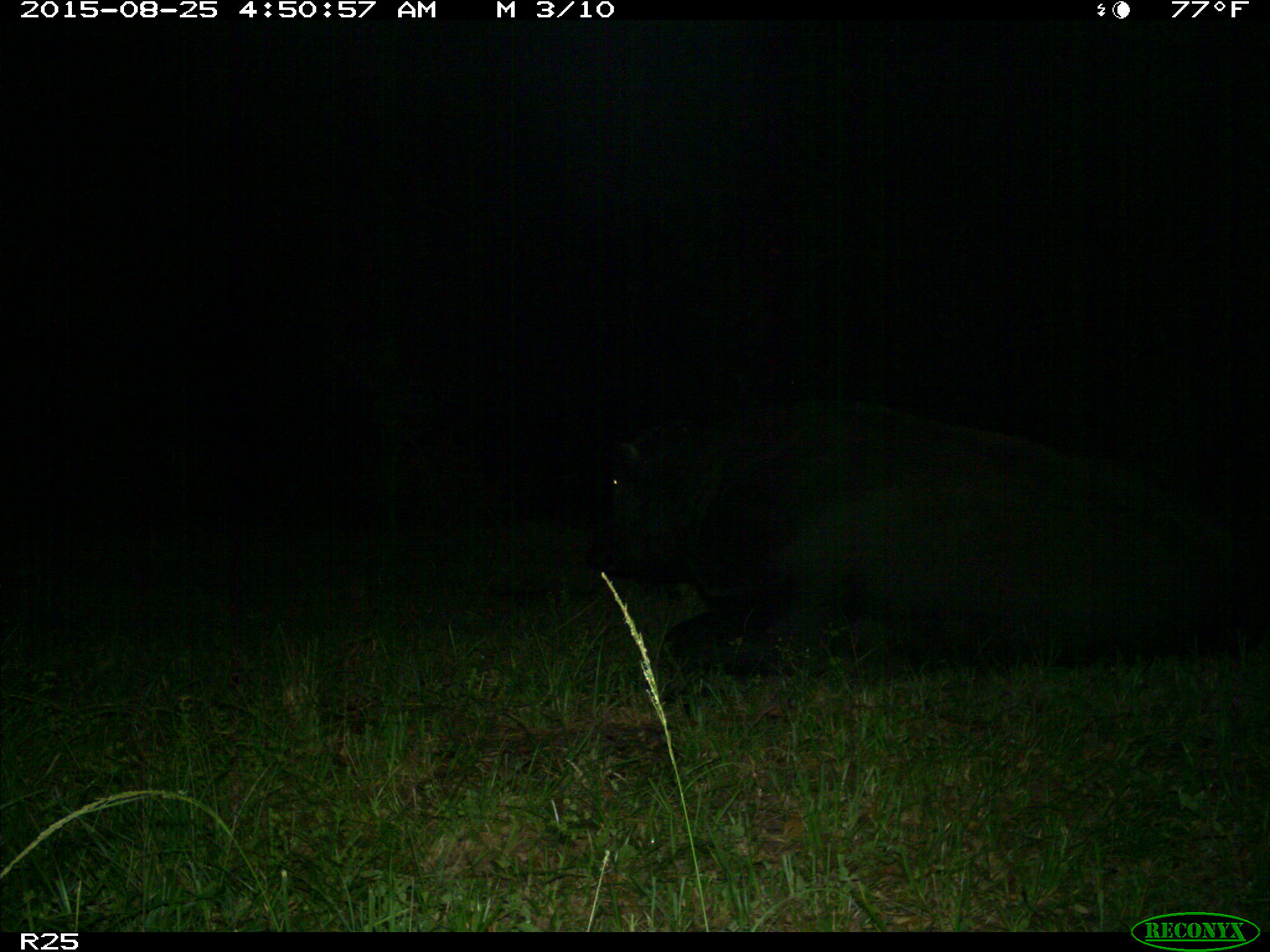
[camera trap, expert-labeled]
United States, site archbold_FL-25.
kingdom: Animalia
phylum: Chordata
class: Mammalia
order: Artiodactyla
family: Bovidae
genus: Bos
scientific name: Bos taurus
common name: domestic cow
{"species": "Bos taurus (domestic cow)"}